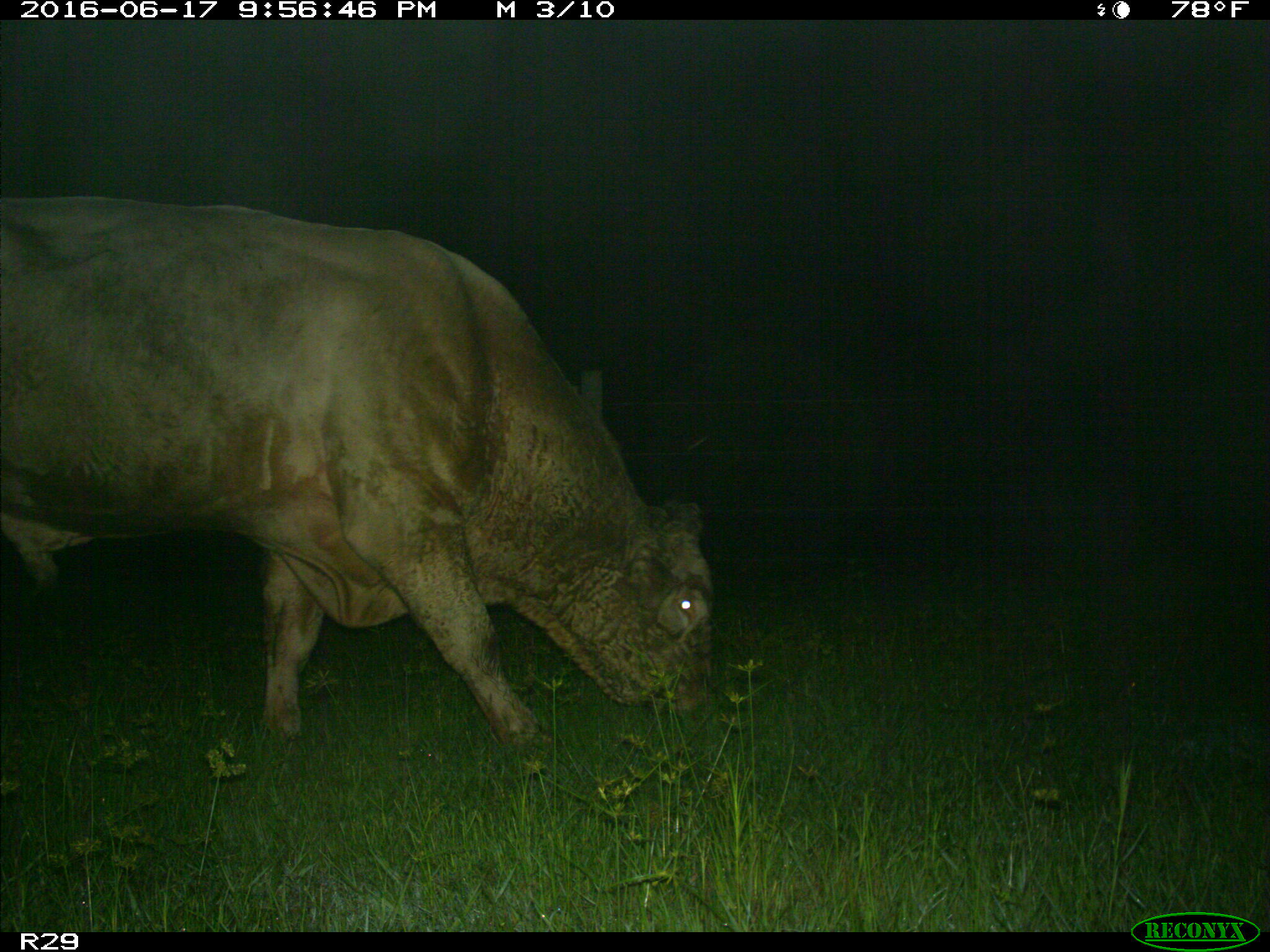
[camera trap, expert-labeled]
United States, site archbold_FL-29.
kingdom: Animalia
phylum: Chordata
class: Mammalia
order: Artiodactyla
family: Bovidae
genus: Bos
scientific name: Bos taurus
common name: domestic cow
Bos taurus (domestic cow).